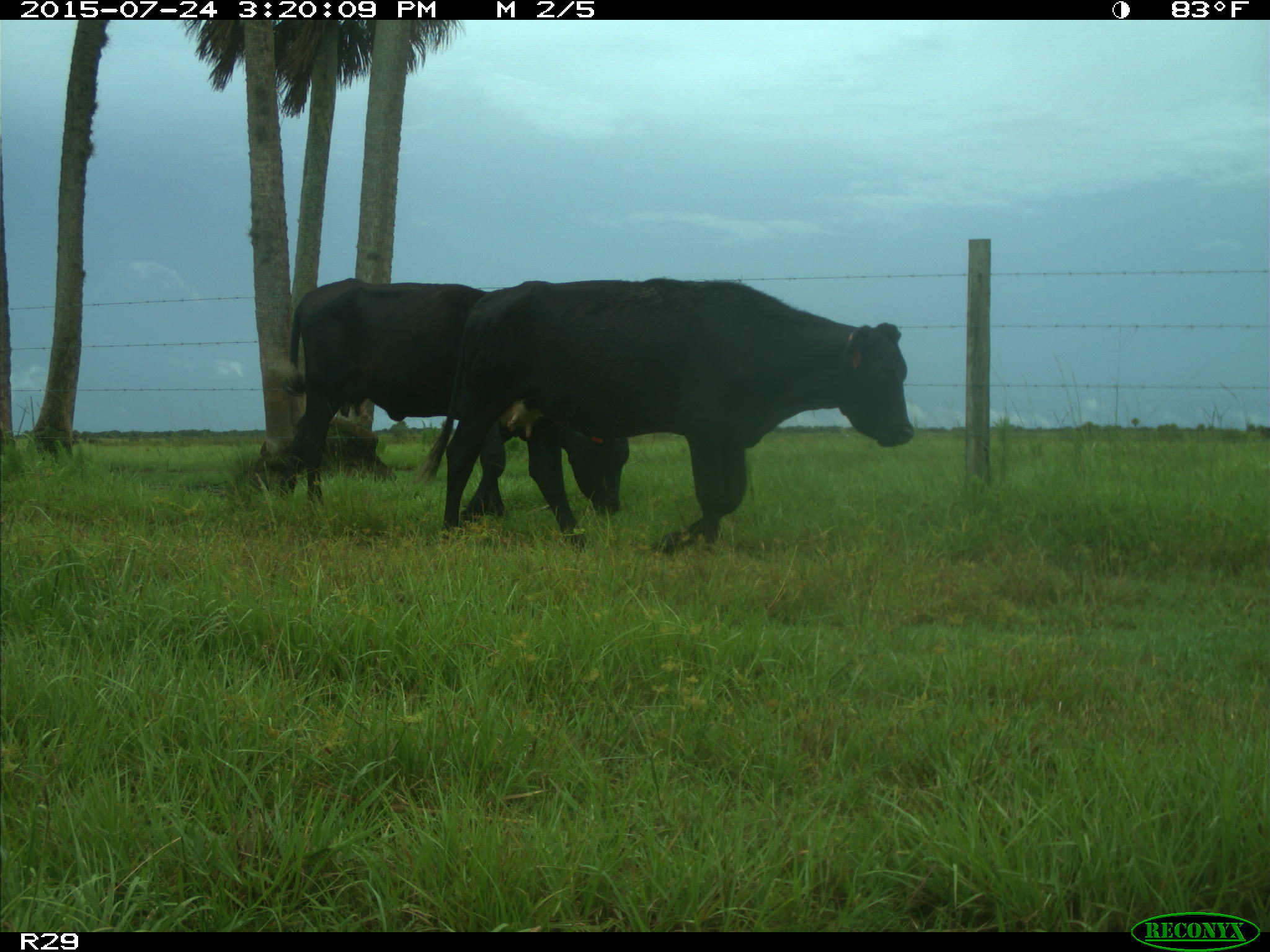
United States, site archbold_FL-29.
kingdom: Animalia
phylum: Chordata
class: Mammalia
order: Artiodactyla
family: Bovidae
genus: Bos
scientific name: Bos taurus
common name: domestic cow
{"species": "Bos taurus (domestic cow)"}